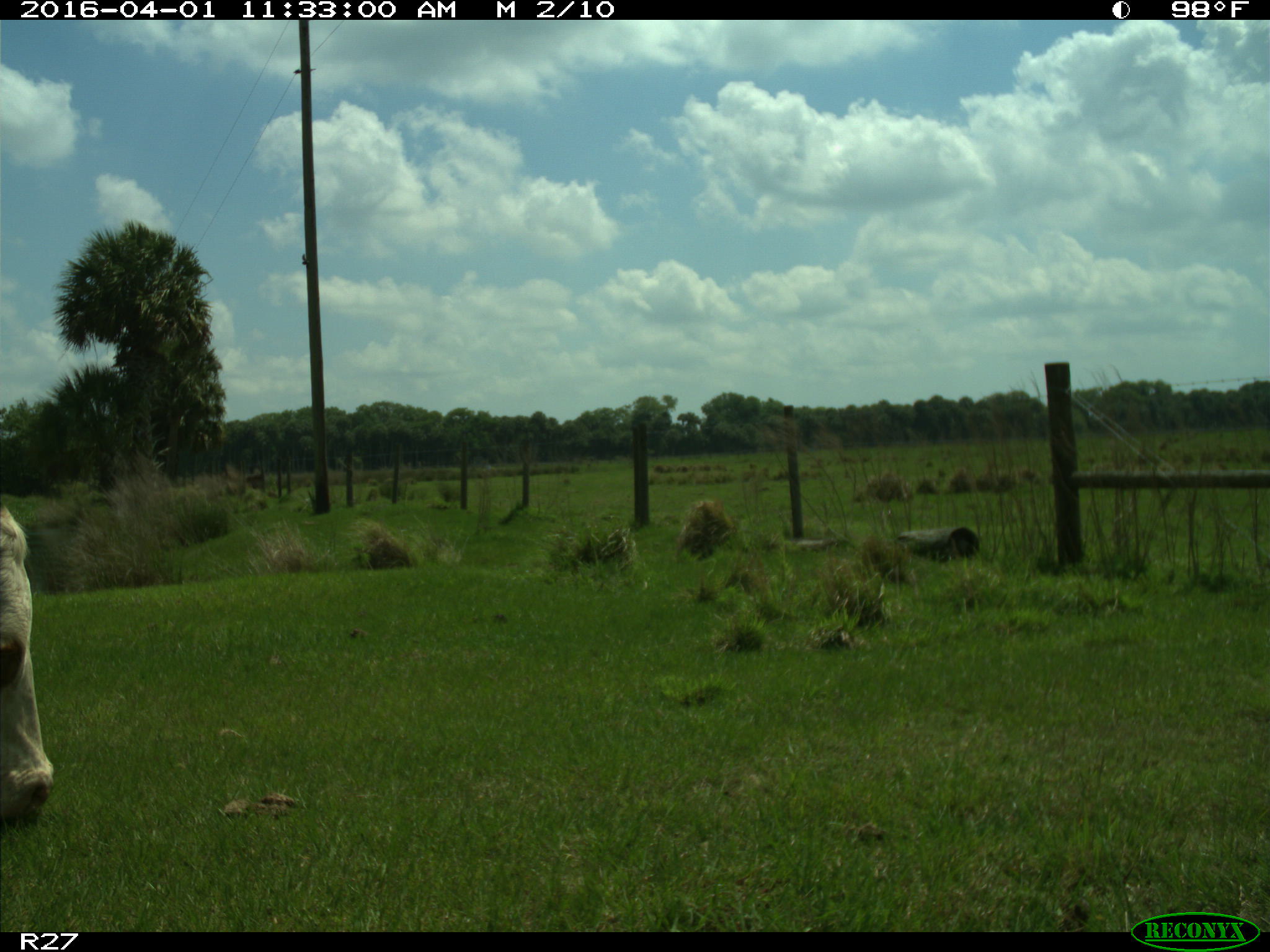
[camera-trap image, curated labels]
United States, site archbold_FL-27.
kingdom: Animalia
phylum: Chordata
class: Mammalia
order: Artiodactyla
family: Bovidae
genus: Bos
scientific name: Bos taurus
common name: domestic cow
Bos taurus (domestic cow).